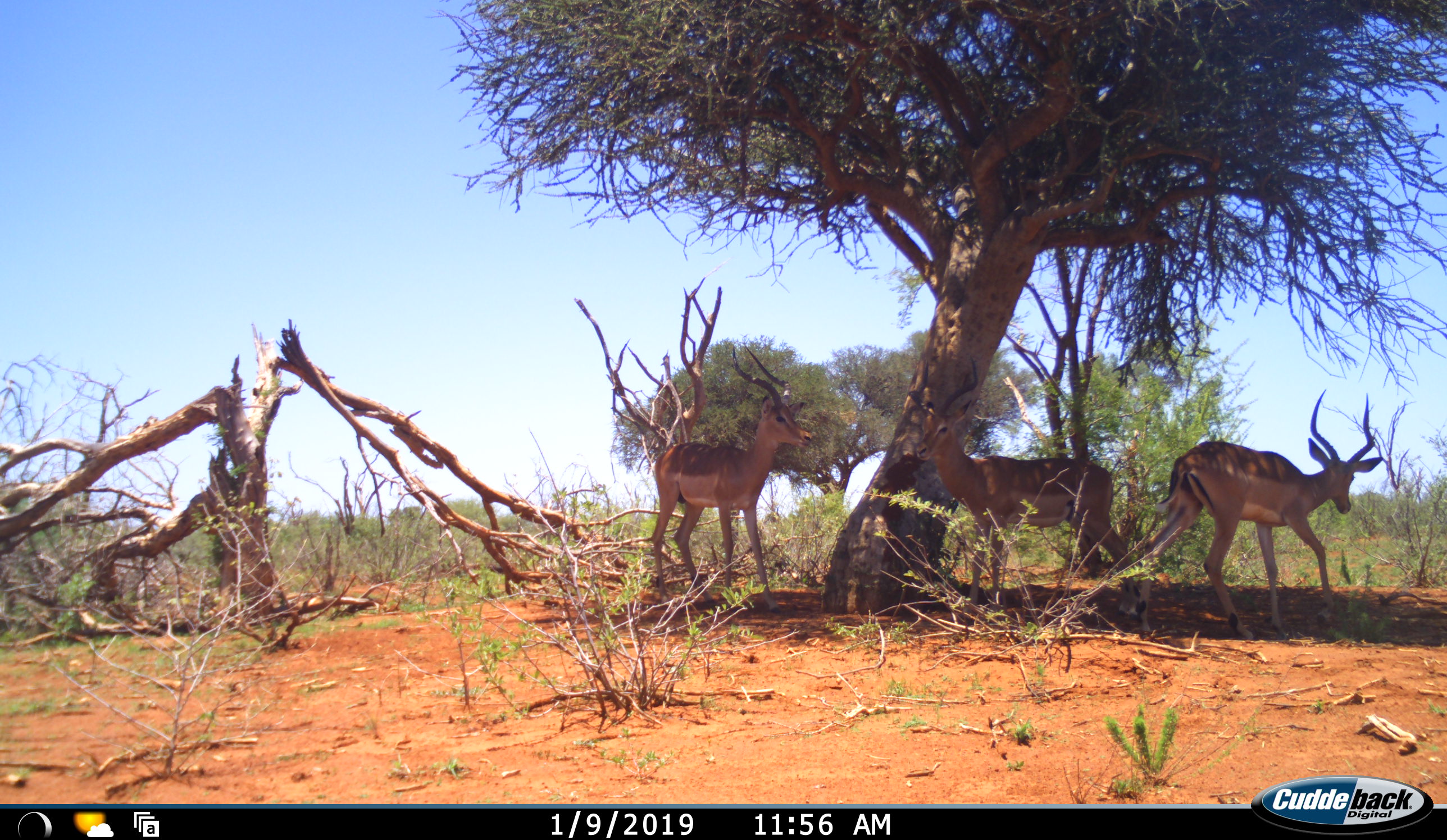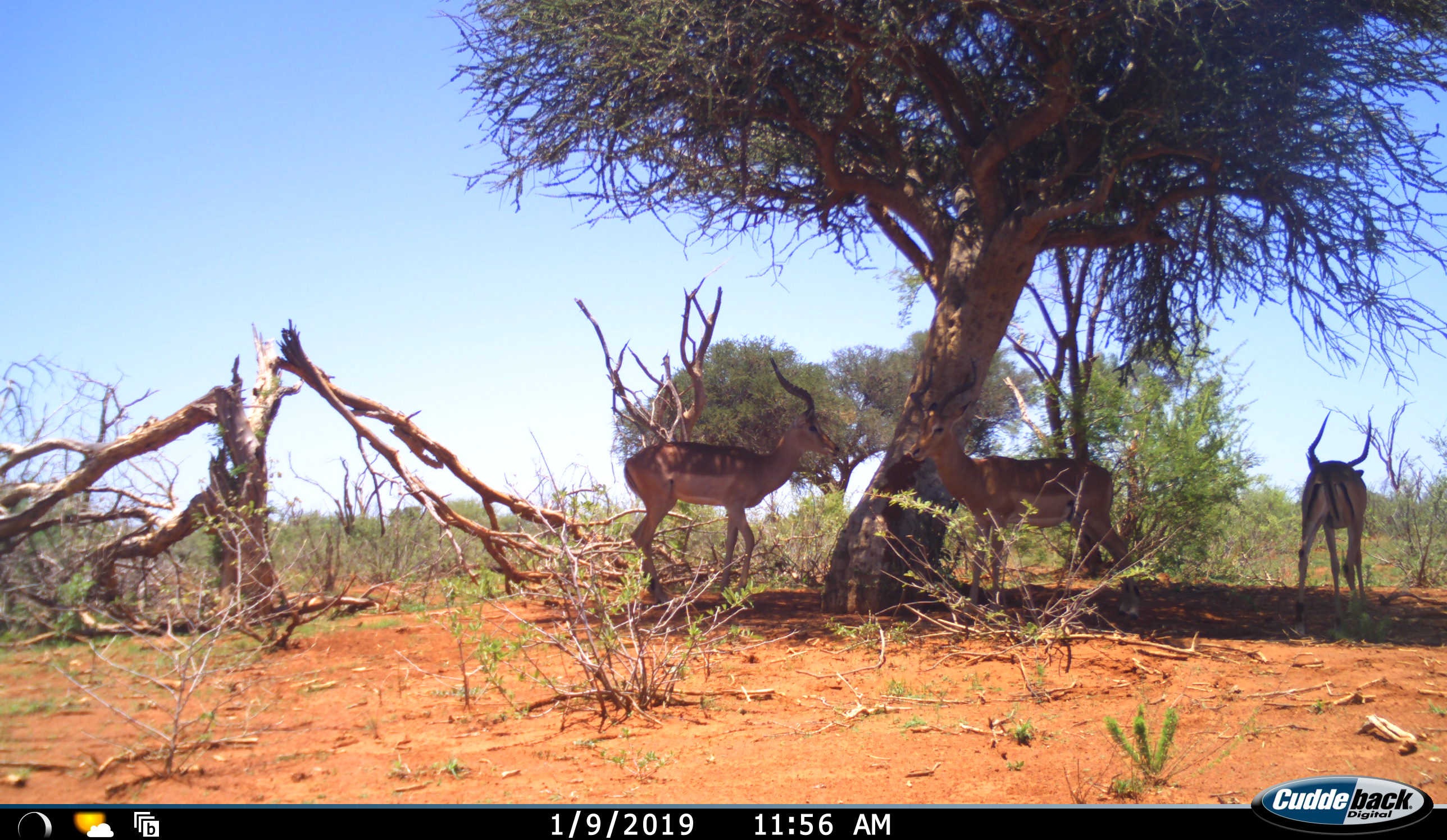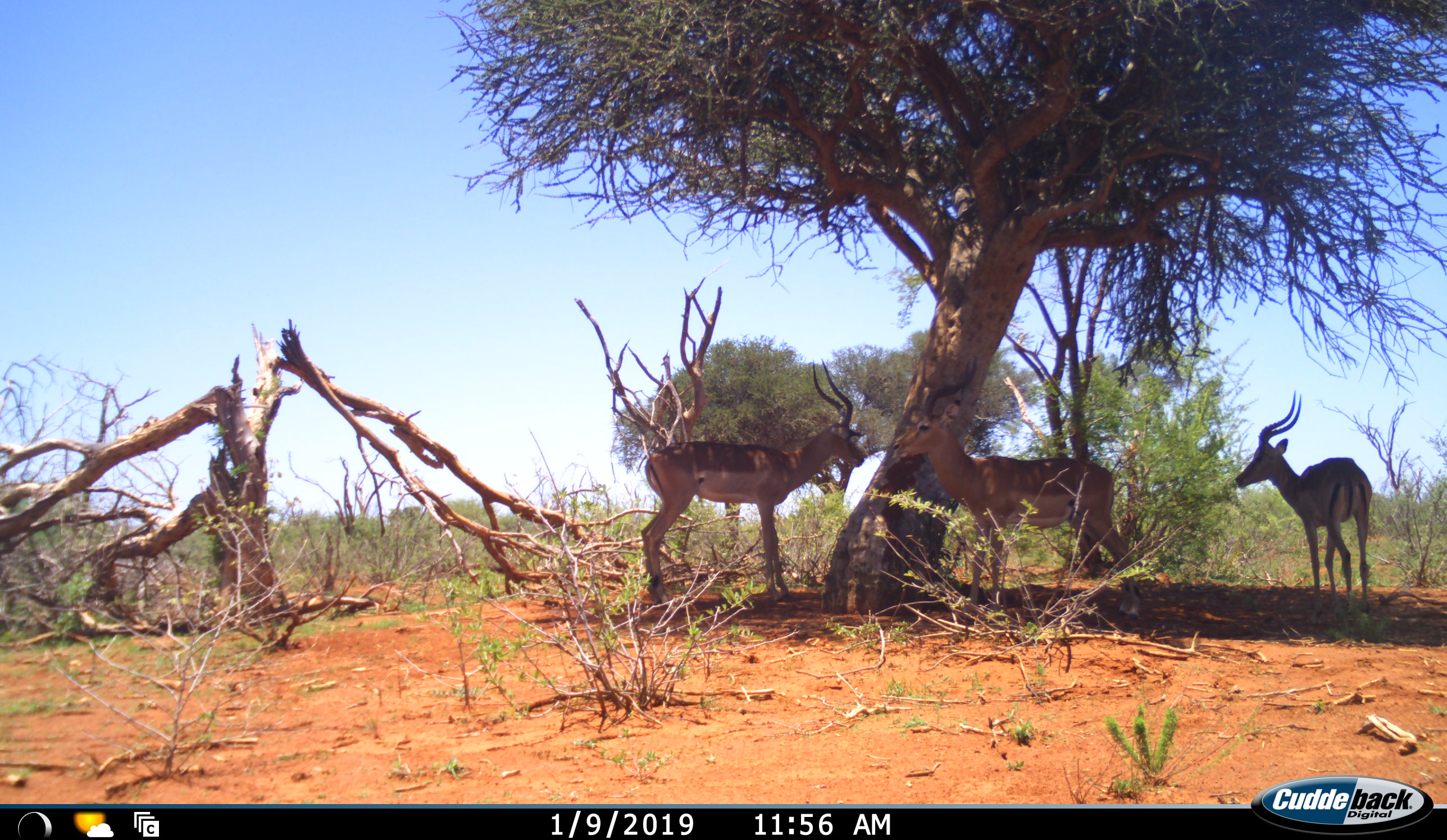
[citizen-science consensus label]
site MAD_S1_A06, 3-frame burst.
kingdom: Animalia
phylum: Chordata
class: Mammalia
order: Artiodactyla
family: Bovidae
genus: Aepyceros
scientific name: Aepyceros melampus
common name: impala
Impala (Aepyceros melampus), count 3. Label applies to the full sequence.